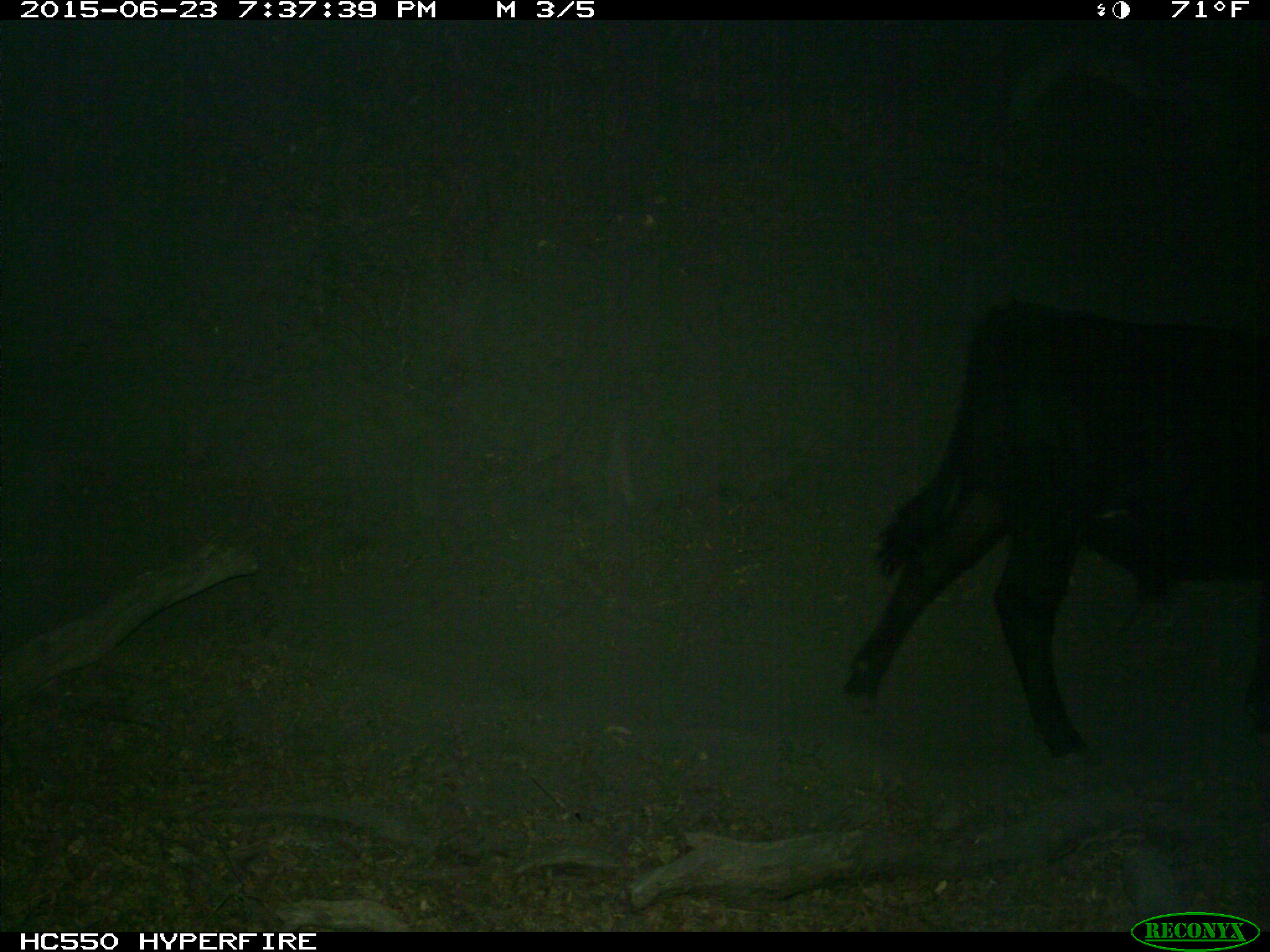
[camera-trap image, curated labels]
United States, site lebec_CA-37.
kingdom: Animalia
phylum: Chordata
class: Mammalia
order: Artiodactyla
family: Bovidae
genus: Bos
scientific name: Bos taurus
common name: domestic cow